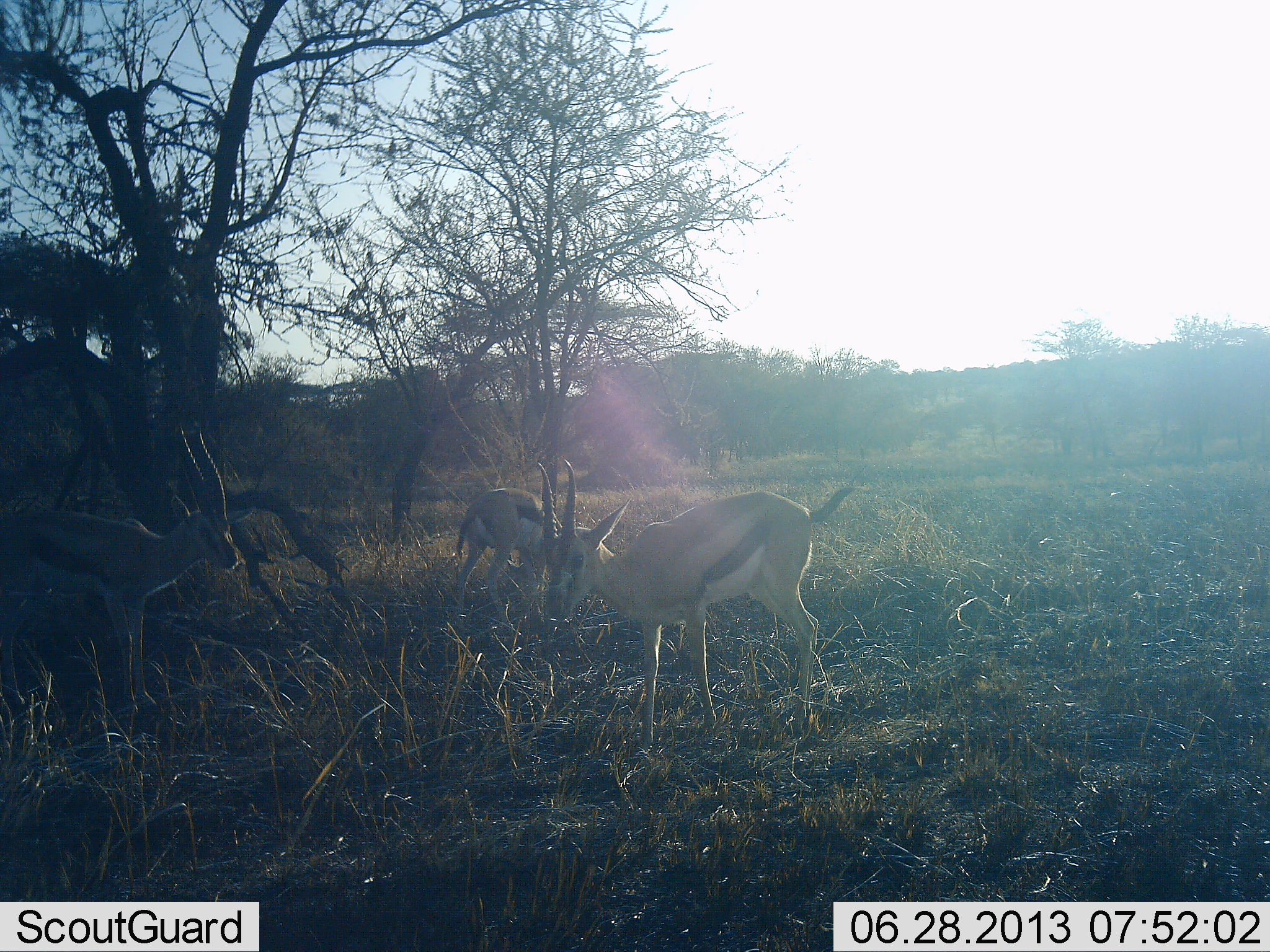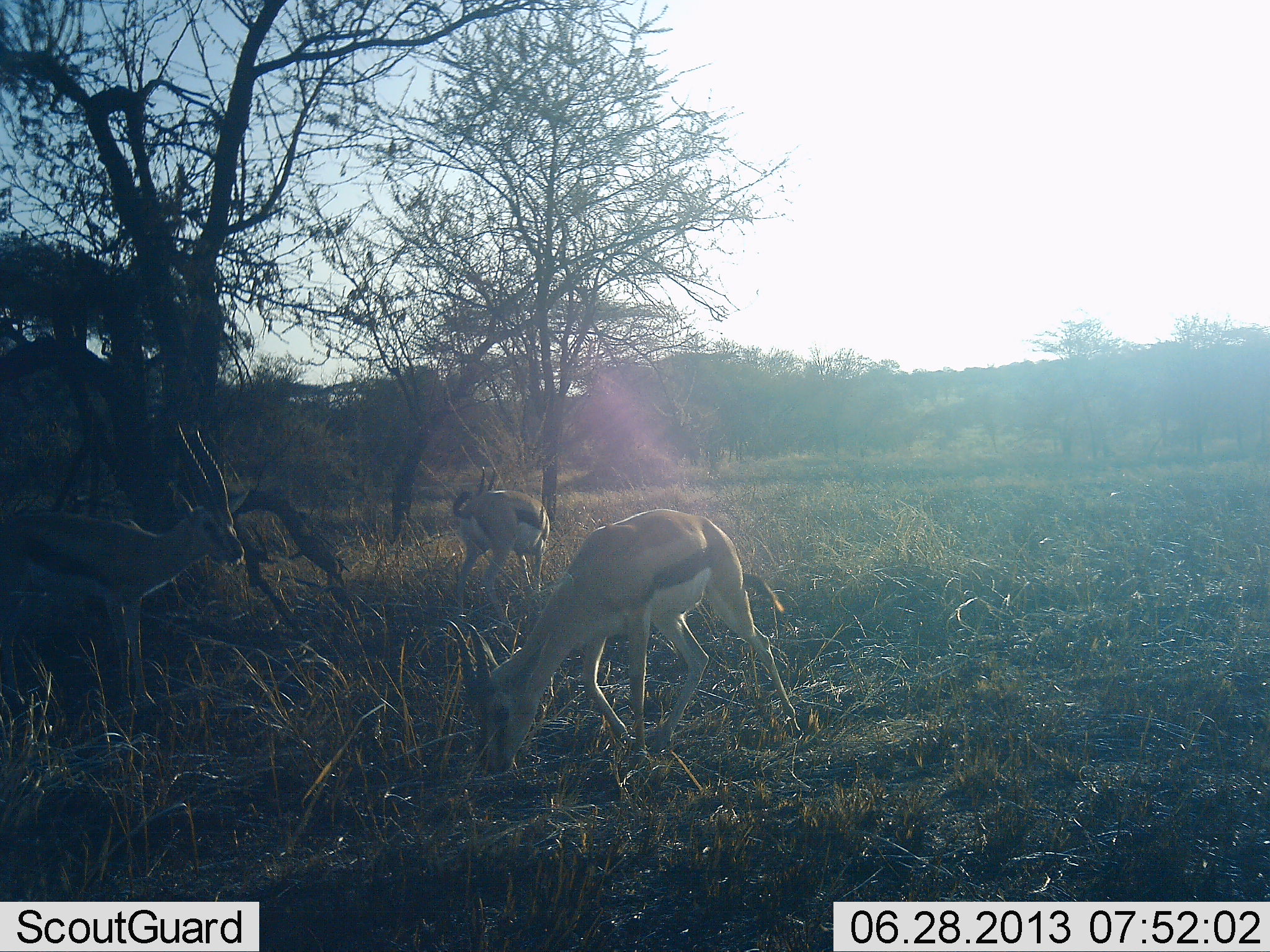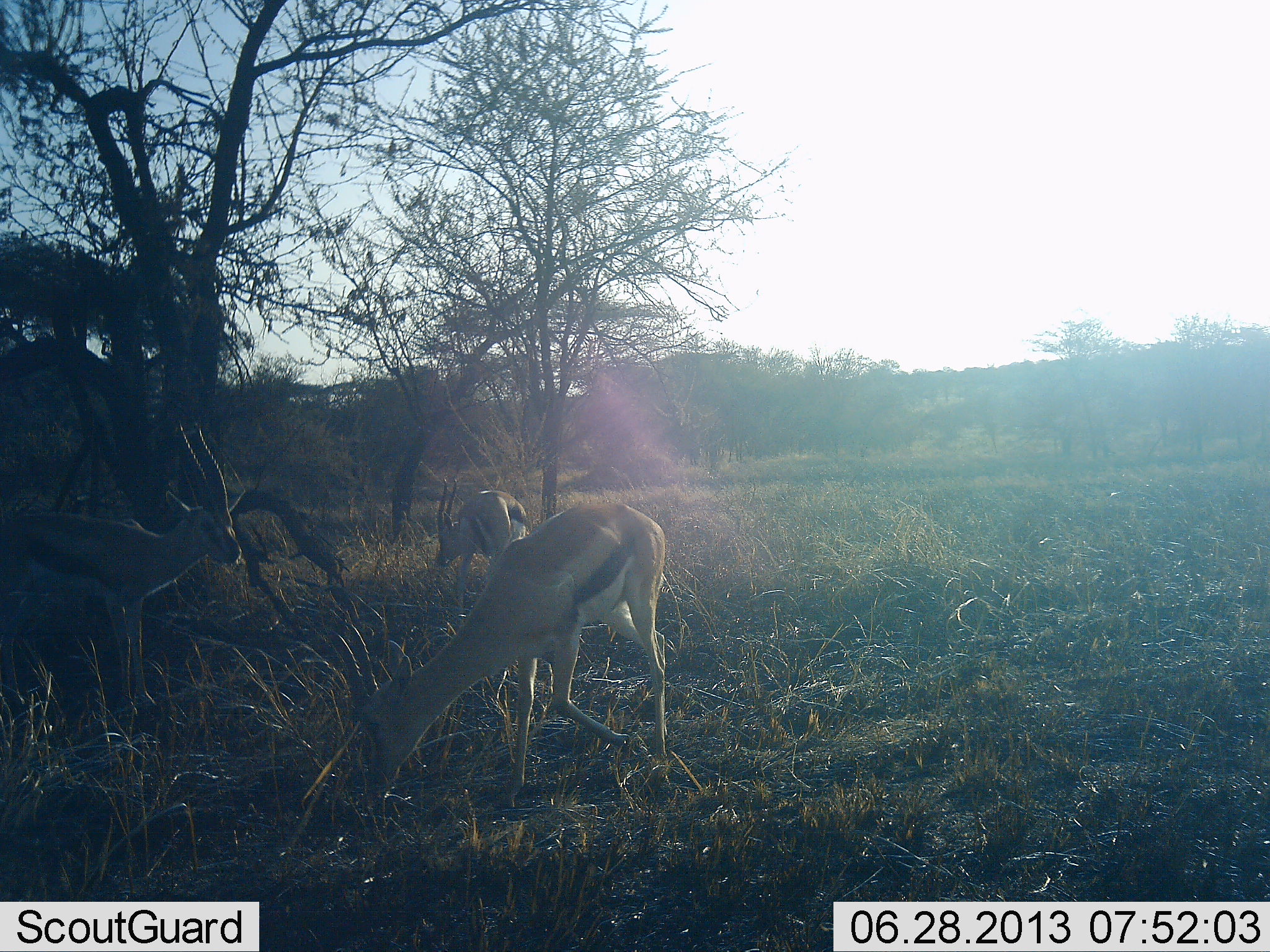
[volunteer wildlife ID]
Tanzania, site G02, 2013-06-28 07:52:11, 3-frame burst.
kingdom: Animalia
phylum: Chordata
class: Mammalia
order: Artiodactyla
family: Bovidae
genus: Eudorcas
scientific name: Eudorcas thomsonii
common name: thomson's gazelle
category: gazellethomsons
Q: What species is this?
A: Gazellethomsons (thomson's gazelle) (Eudorcas thomsonii).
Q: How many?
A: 3.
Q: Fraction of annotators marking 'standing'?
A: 55%.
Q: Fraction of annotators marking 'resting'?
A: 5%.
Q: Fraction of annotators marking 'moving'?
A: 23%.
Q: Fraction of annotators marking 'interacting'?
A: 0%.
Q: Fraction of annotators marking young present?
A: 0%.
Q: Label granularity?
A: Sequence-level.